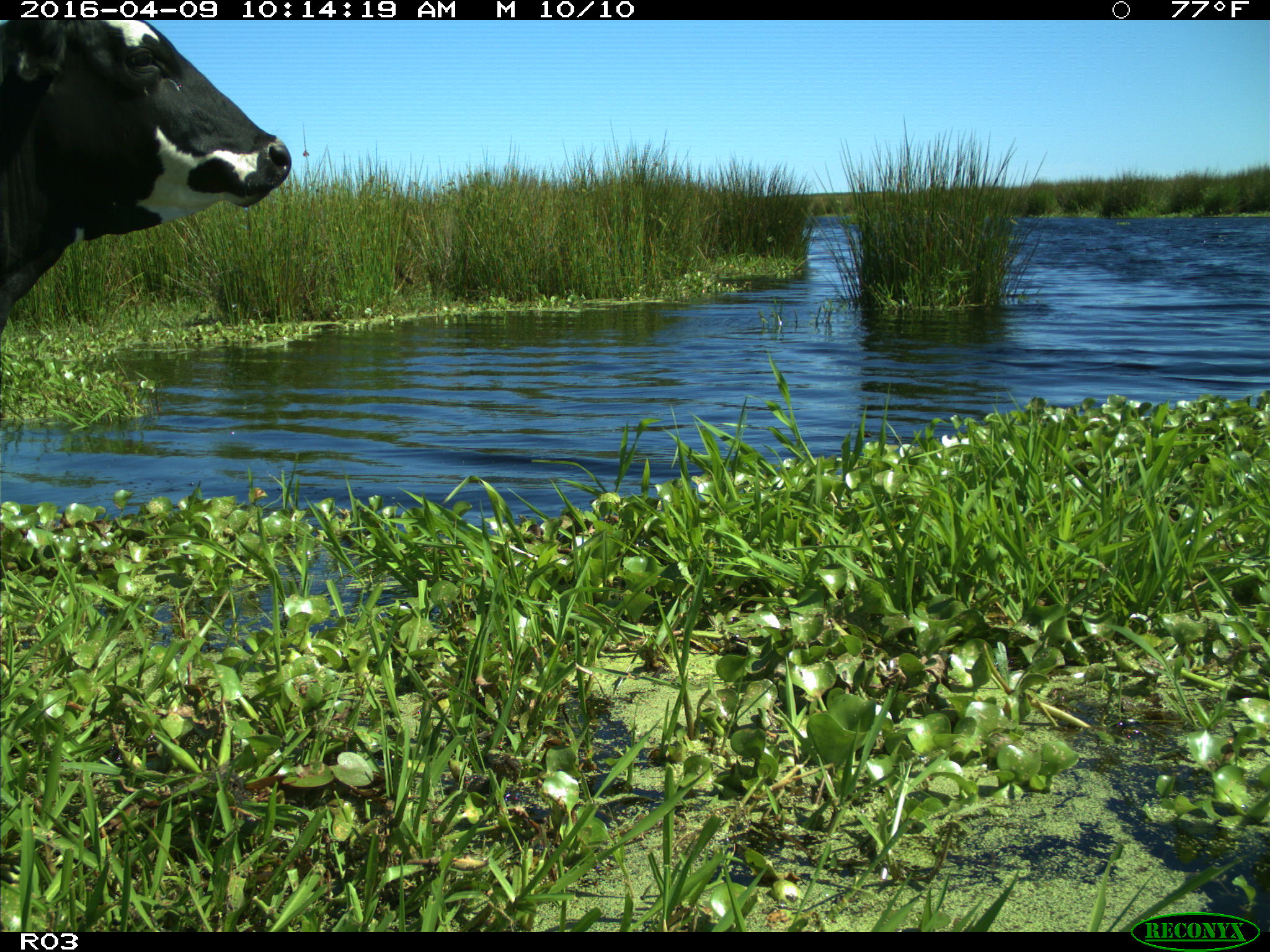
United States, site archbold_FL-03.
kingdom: Animalia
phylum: Chordata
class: Mammalia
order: Artiodactyla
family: Bovidae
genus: Bos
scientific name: Bos taurus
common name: domestic cow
Bos taurus (domestic cow).